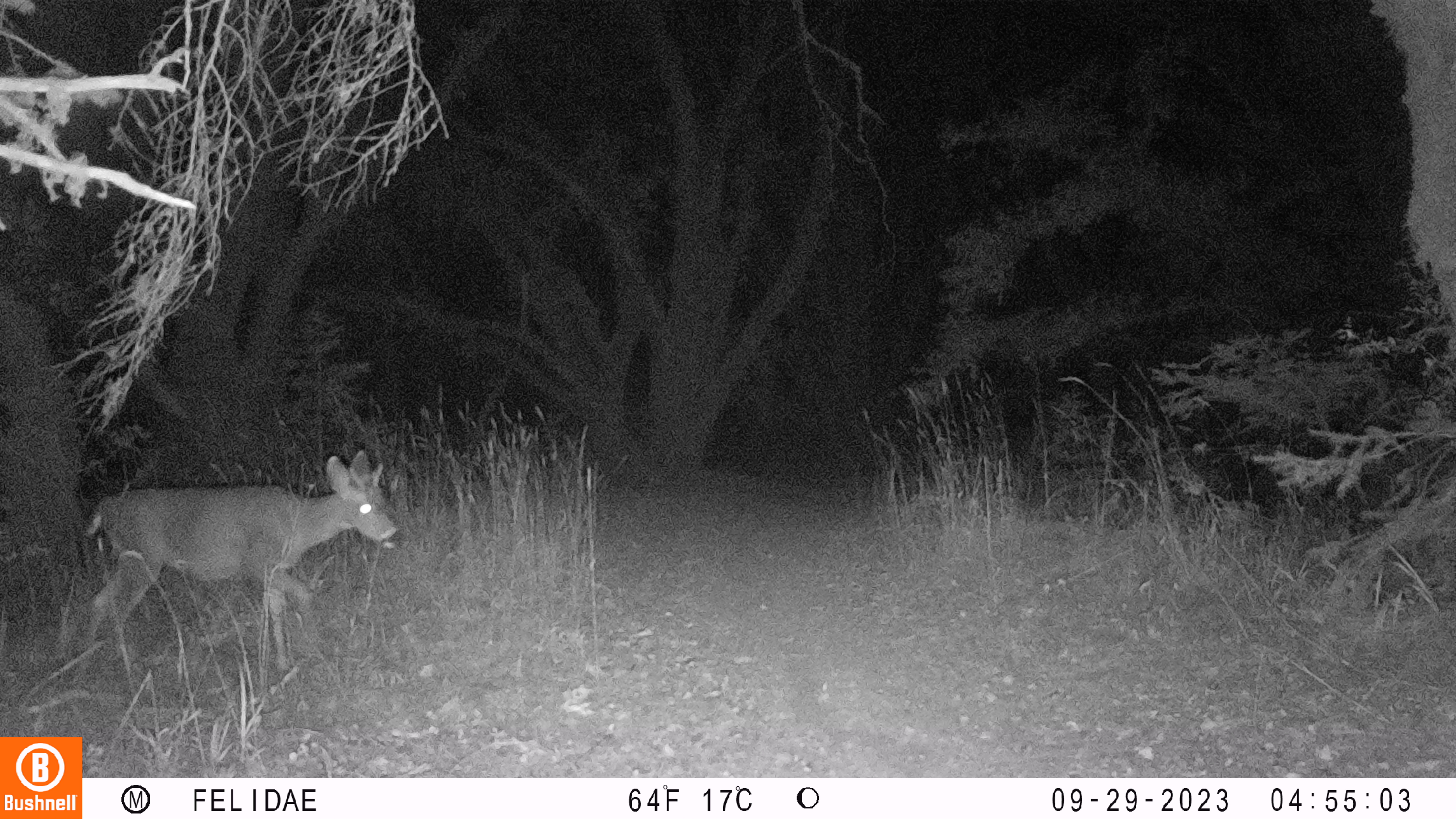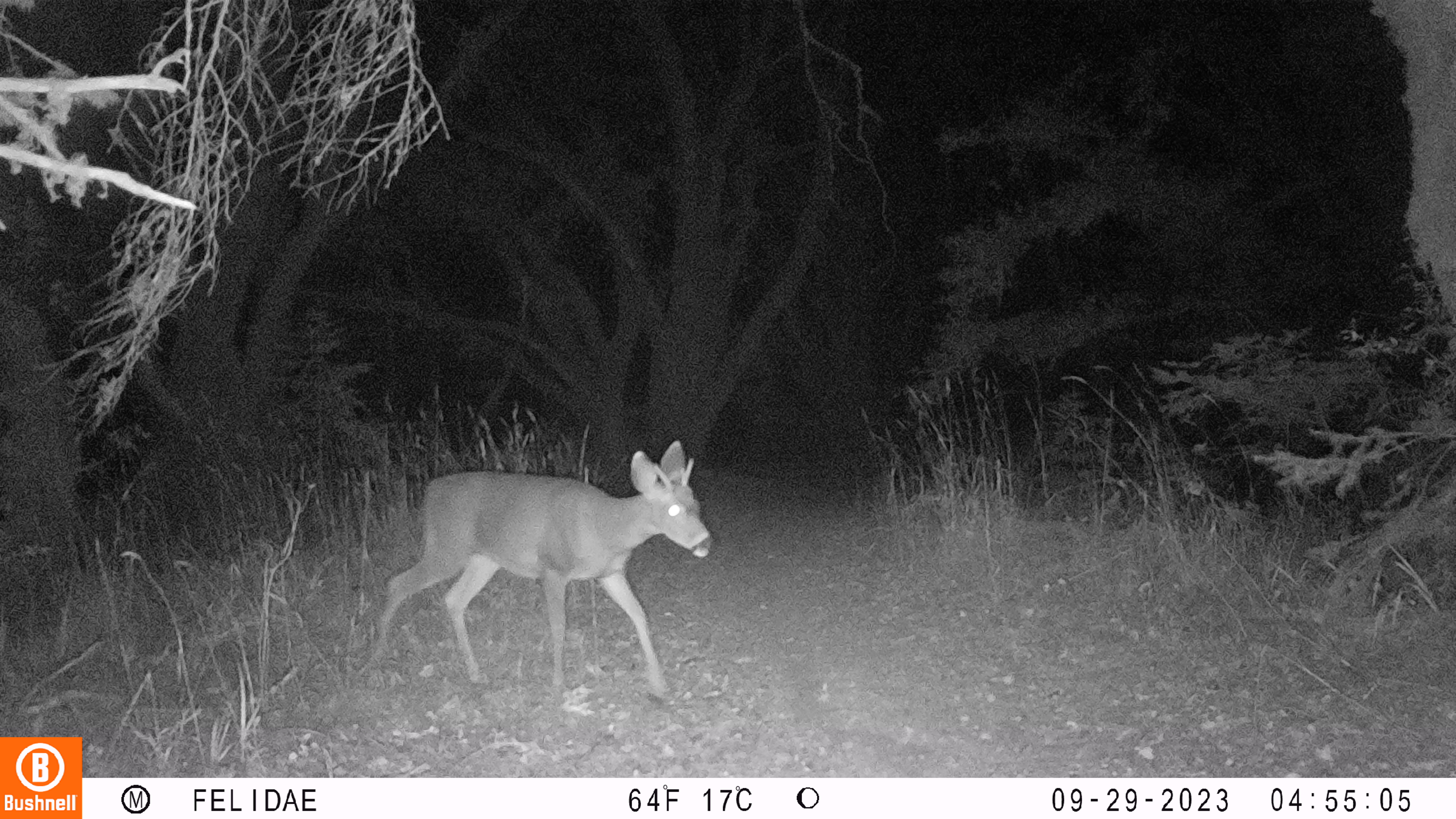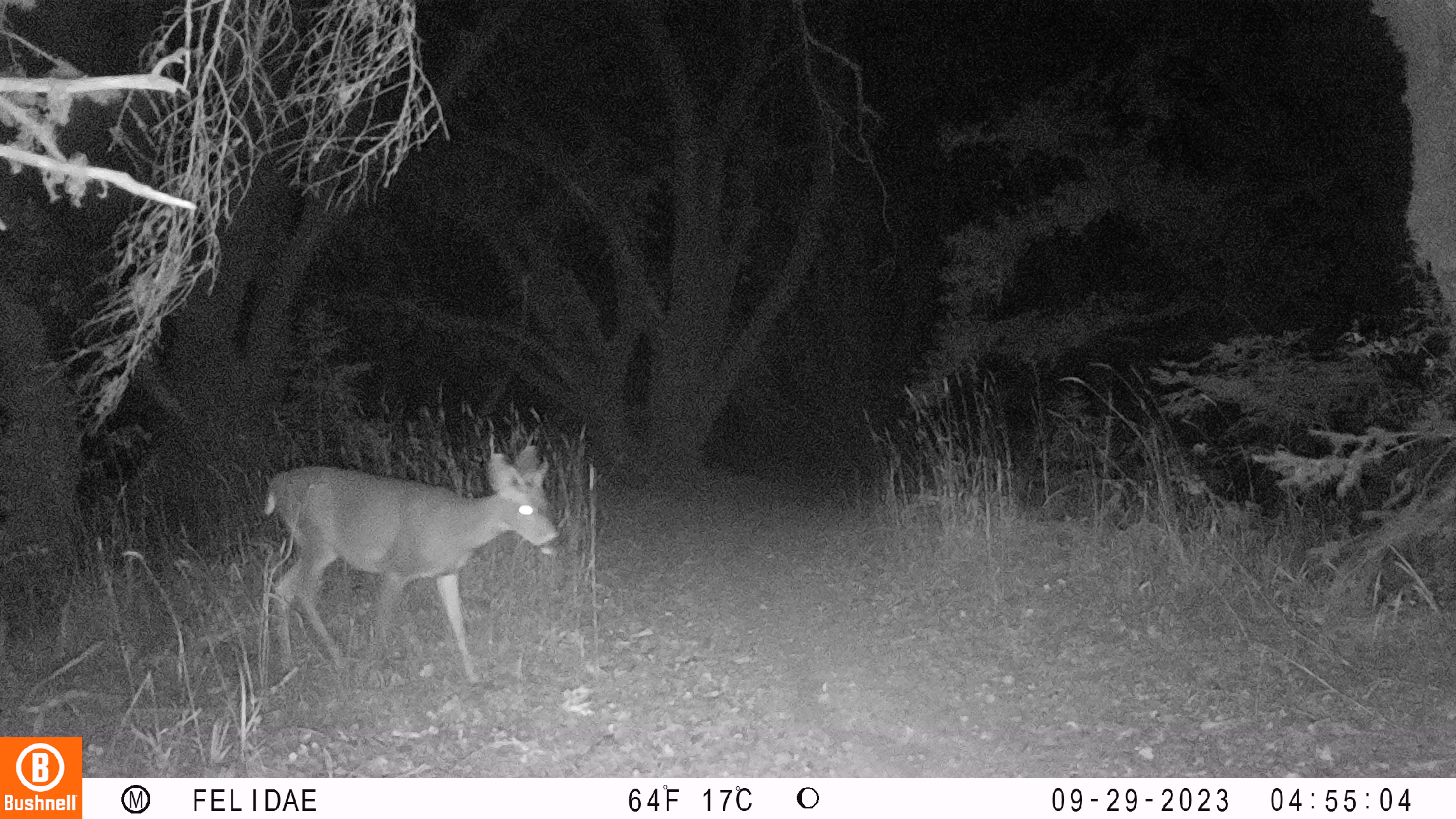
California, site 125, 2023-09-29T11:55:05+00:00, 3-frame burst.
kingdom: Animalia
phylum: Chordata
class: Mammalia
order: Artiodactyla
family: Cervidae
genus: Odocoileus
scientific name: Odocoileus hemionus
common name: mule deer